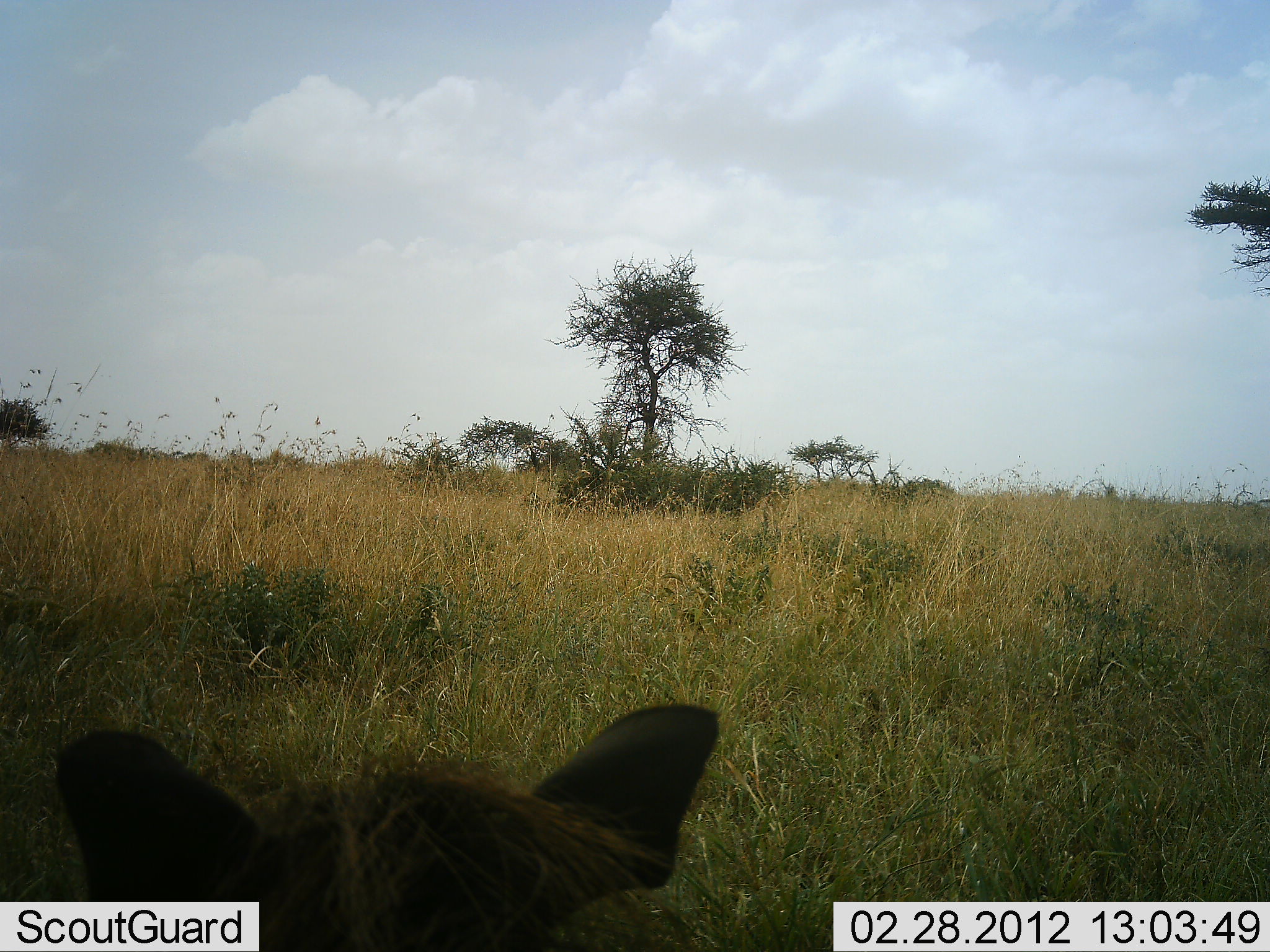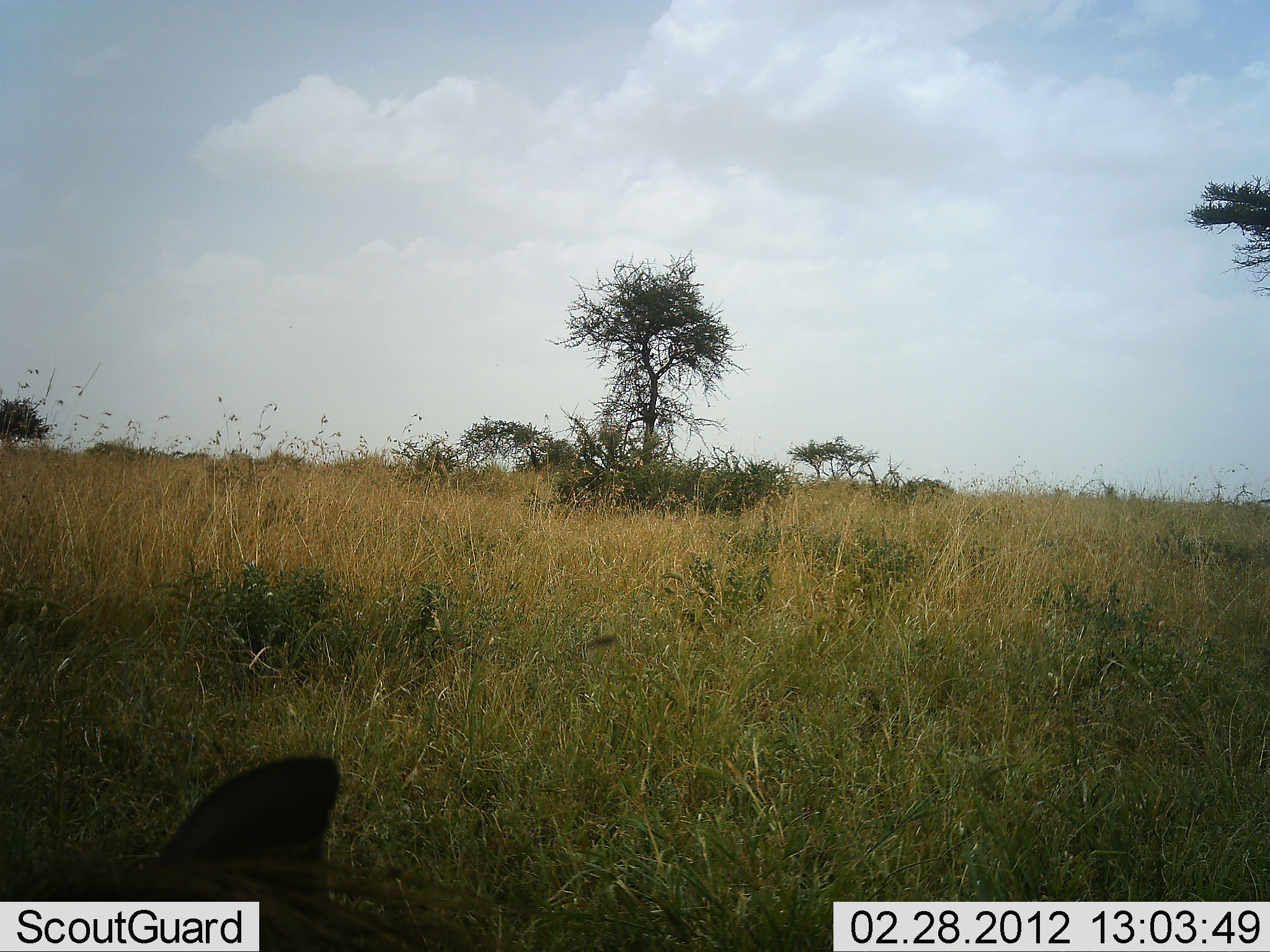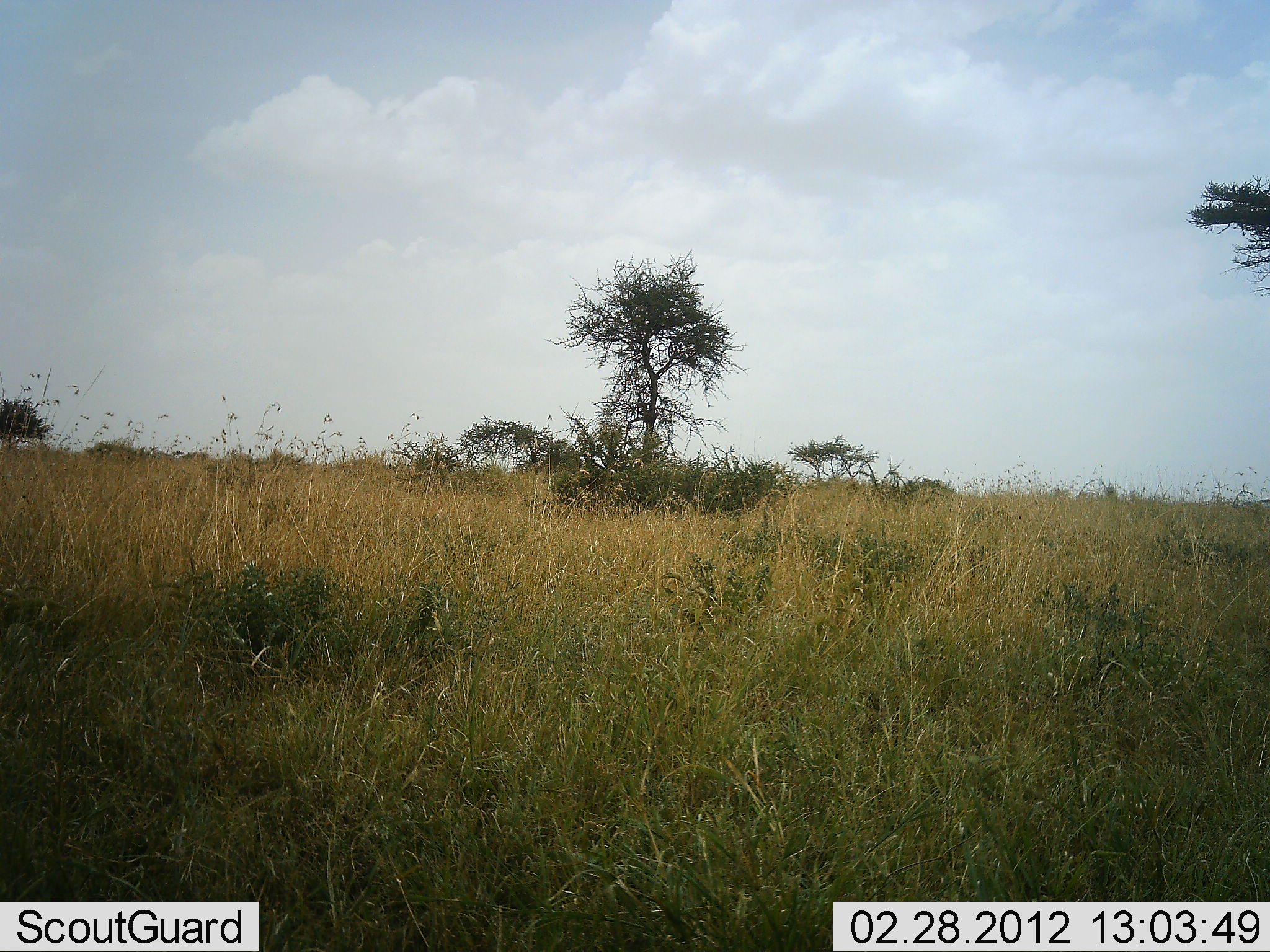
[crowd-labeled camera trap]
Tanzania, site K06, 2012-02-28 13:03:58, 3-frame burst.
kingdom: Animalia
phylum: Chordata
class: Mammalia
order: Carnivora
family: Hyaenidae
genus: Crocuta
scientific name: Crocuta crocuta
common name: spotted hyena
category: hyenaspotted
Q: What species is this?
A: Hyenaspotted (spotted hyena) (Crocuta crocuta).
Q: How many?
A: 1.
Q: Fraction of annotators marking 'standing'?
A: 12%.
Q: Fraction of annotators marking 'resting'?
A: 88%.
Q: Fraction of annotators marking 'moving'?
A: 0%.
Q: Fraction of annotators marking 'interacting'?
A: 0%.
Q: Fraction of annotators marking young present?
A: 0%.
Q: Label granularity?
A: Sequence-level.